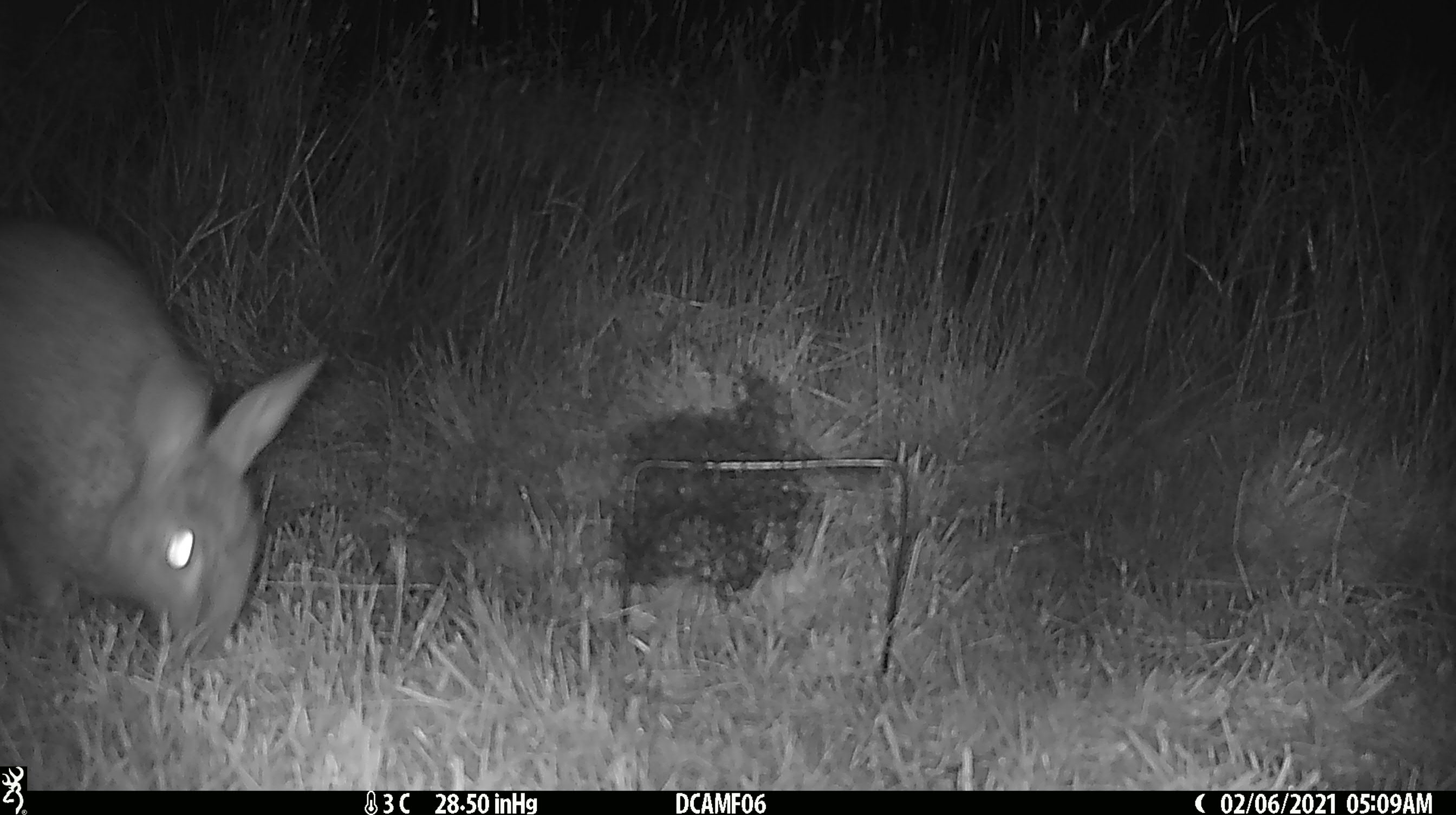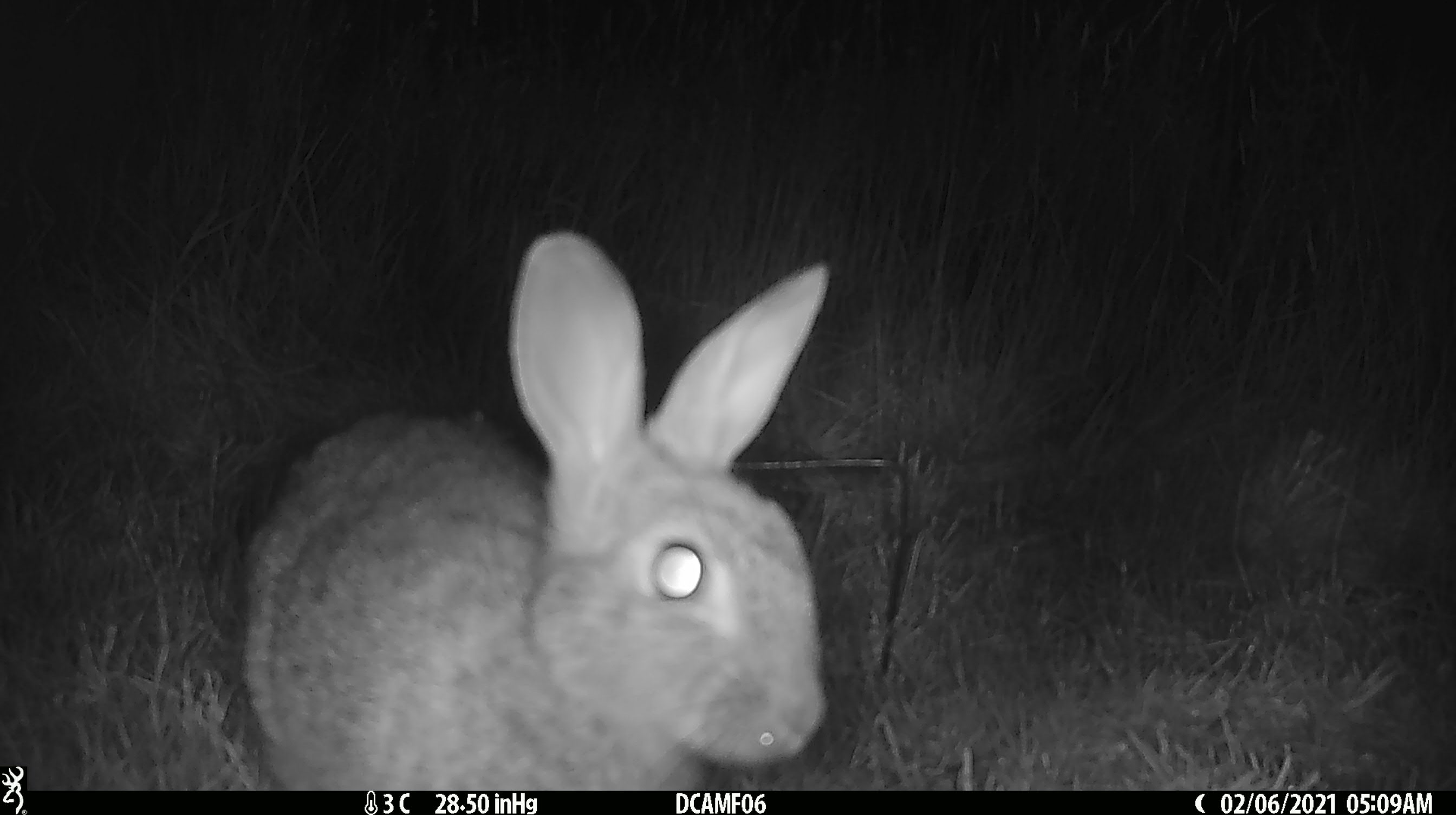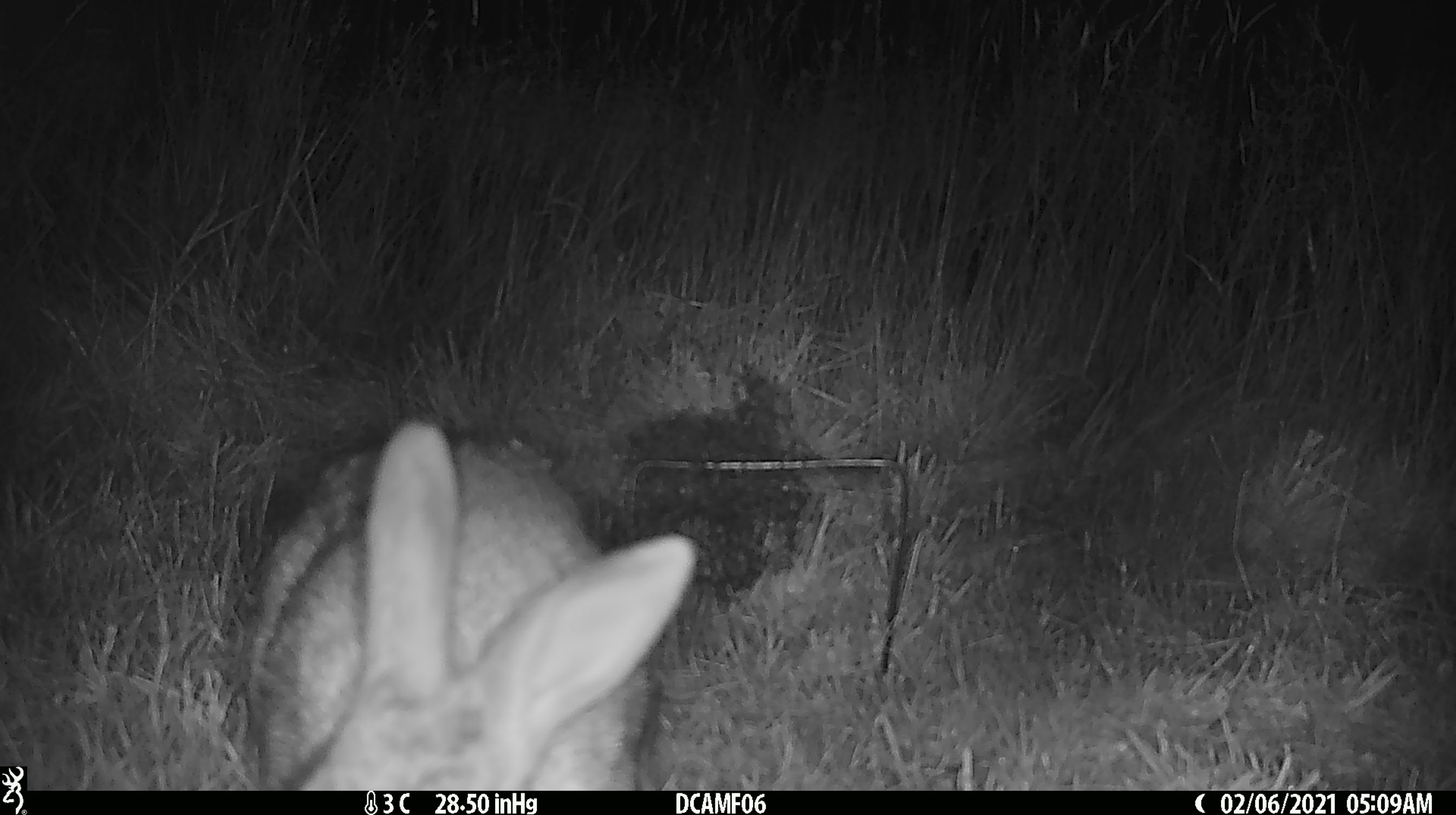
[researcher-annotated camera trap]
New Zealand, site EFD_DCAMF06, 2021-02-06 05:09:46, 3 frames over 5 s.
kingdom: Animalia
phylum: Chordata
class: Mammalia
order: Lagomorpha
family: Leporidae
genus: Oryctolagus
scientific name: Oryctolagus cuniculus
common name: european rabbit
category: rabbit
Rabbit (european rabbit) (Oryctolagus cuniculus).